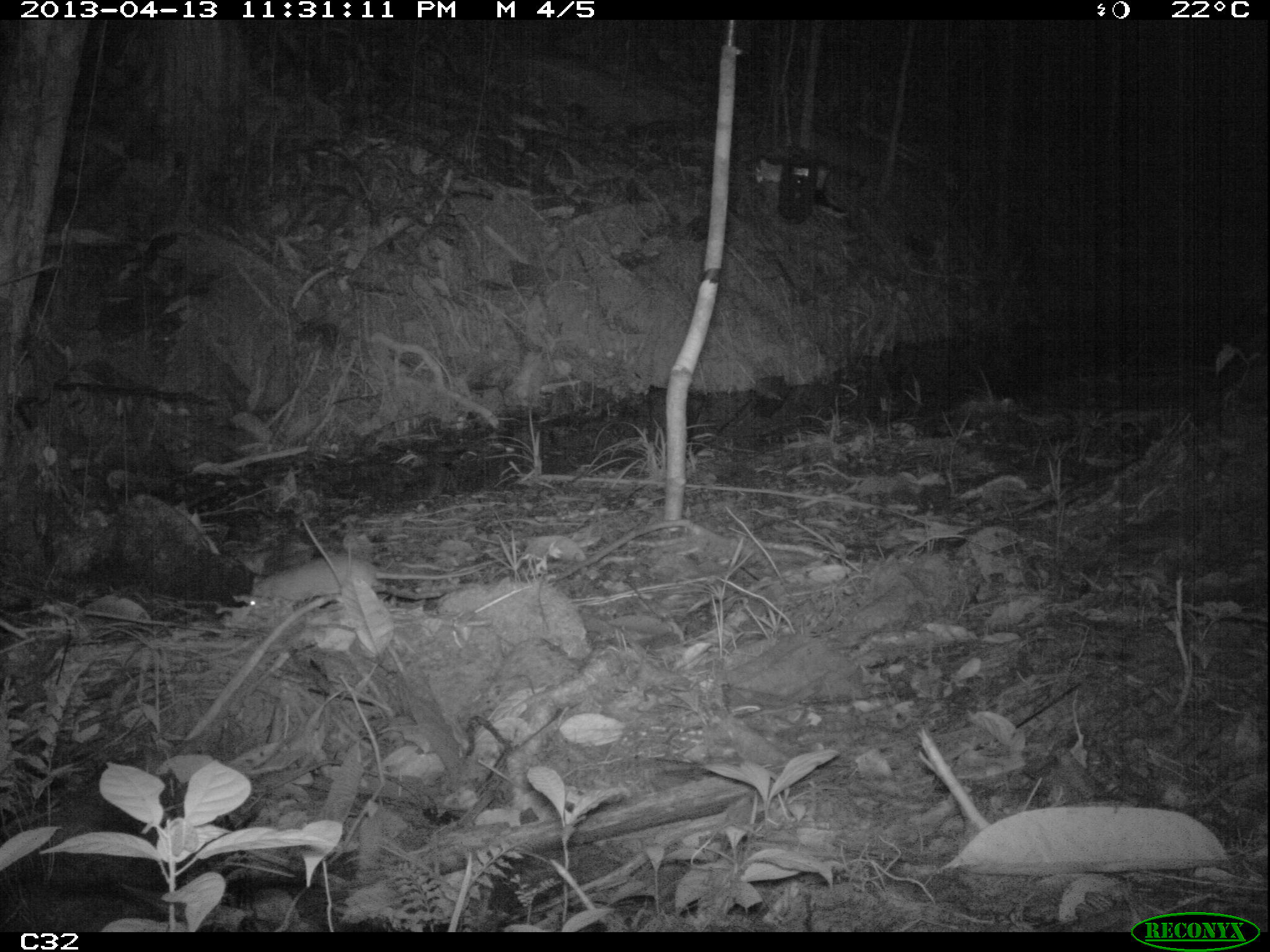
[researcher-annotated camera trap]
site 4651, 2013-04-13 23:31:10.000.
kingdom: Animalia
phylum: Chordata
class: Mammalia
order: Rodentia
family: Muridae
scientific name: Muridae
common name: mice, rats, and gerbils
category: unknown mouse or rat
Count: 1.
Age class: adult.